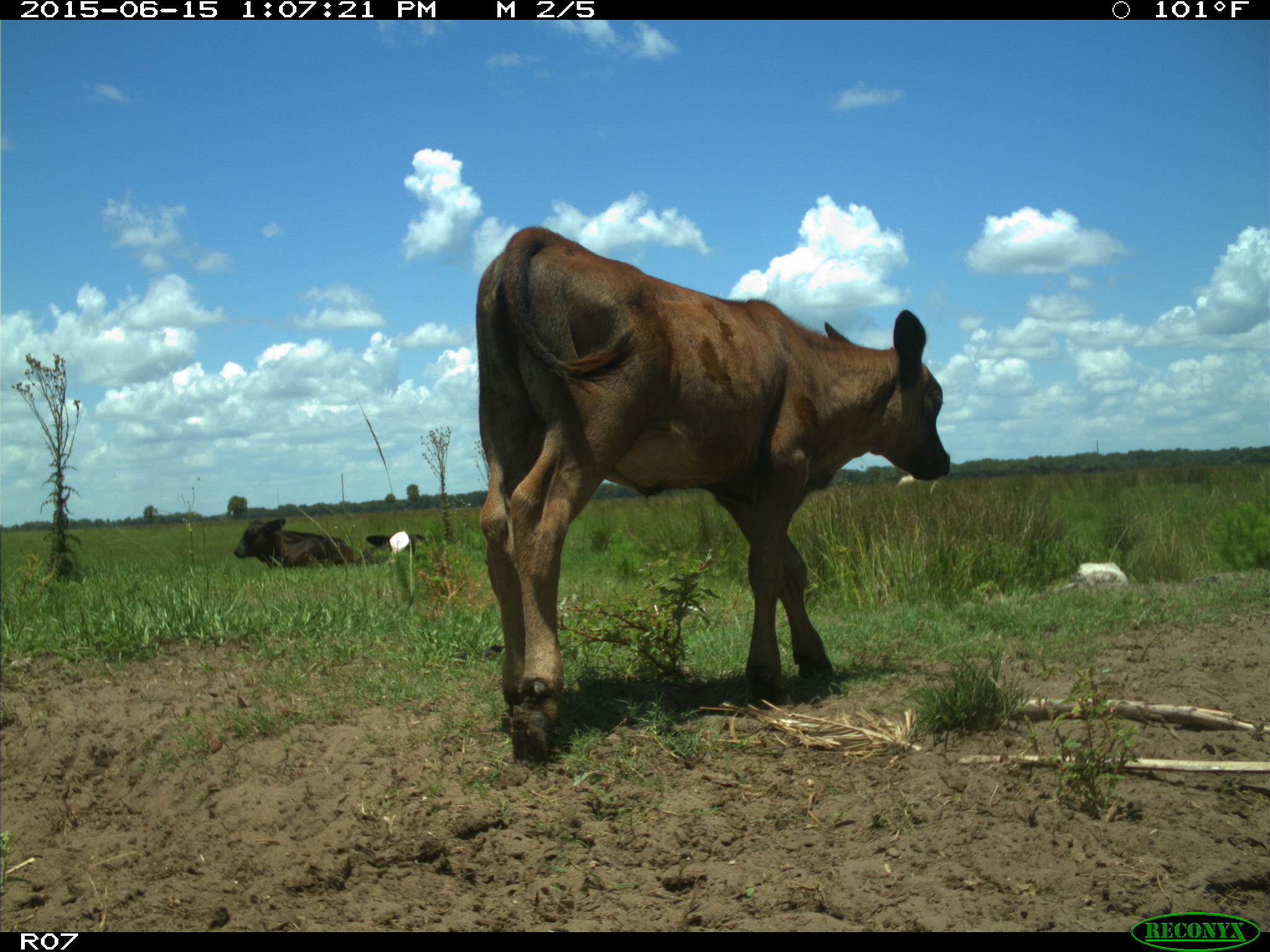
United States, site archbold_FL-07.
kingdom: Animalia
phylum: Chordata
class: Mammalia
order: Artiodactyla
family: Bovidae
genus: Bos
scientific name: Bos taurus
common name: domestic cow